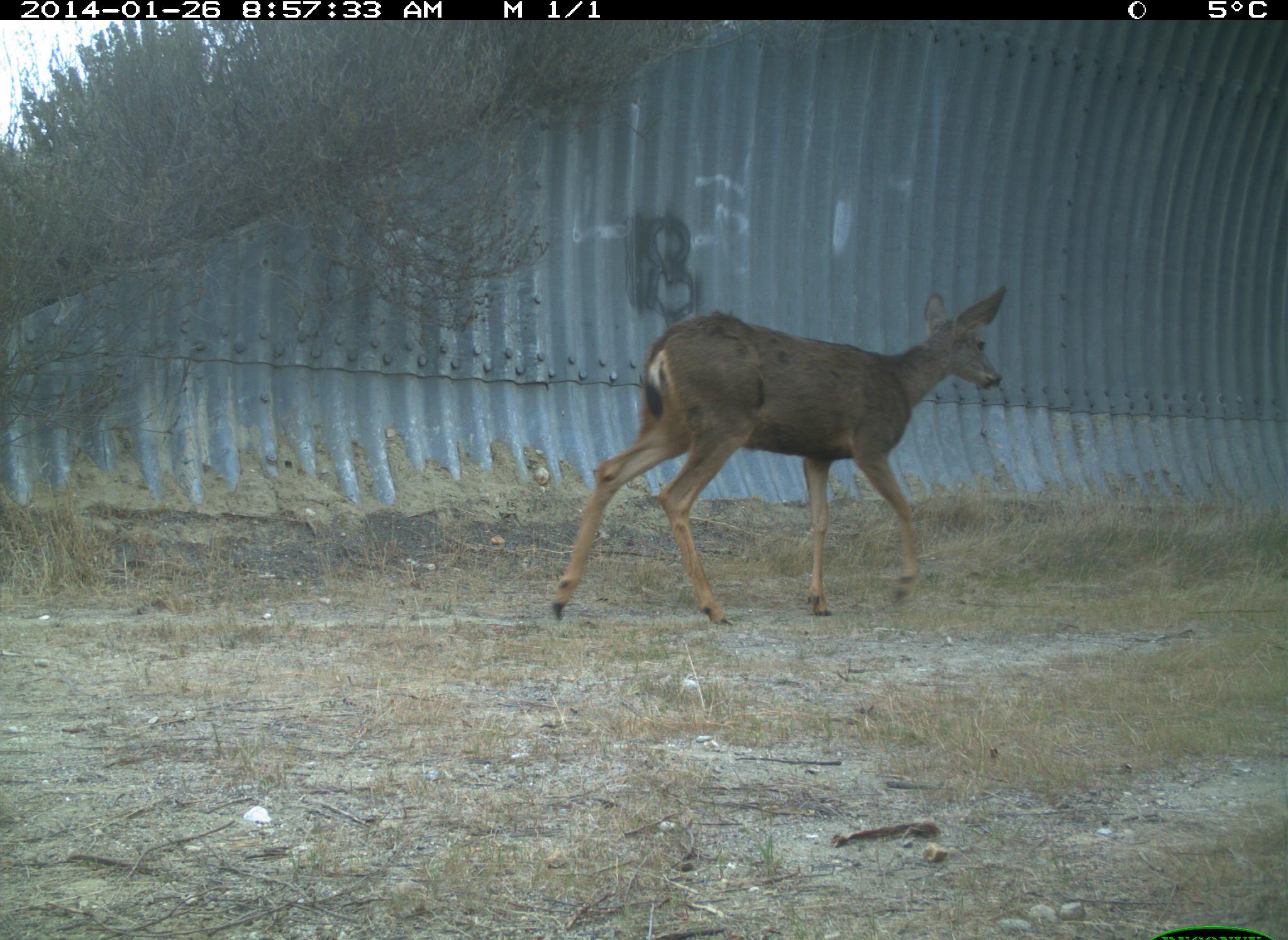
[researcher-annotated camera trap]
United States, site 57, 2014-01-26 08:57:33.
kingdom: Animalia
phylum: Chordata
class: Mammalia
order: Artiodactyla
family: Cervidae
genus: Odocoileus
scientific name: Odocoileus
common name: deer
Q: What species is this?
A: Deer (Odocoileus).